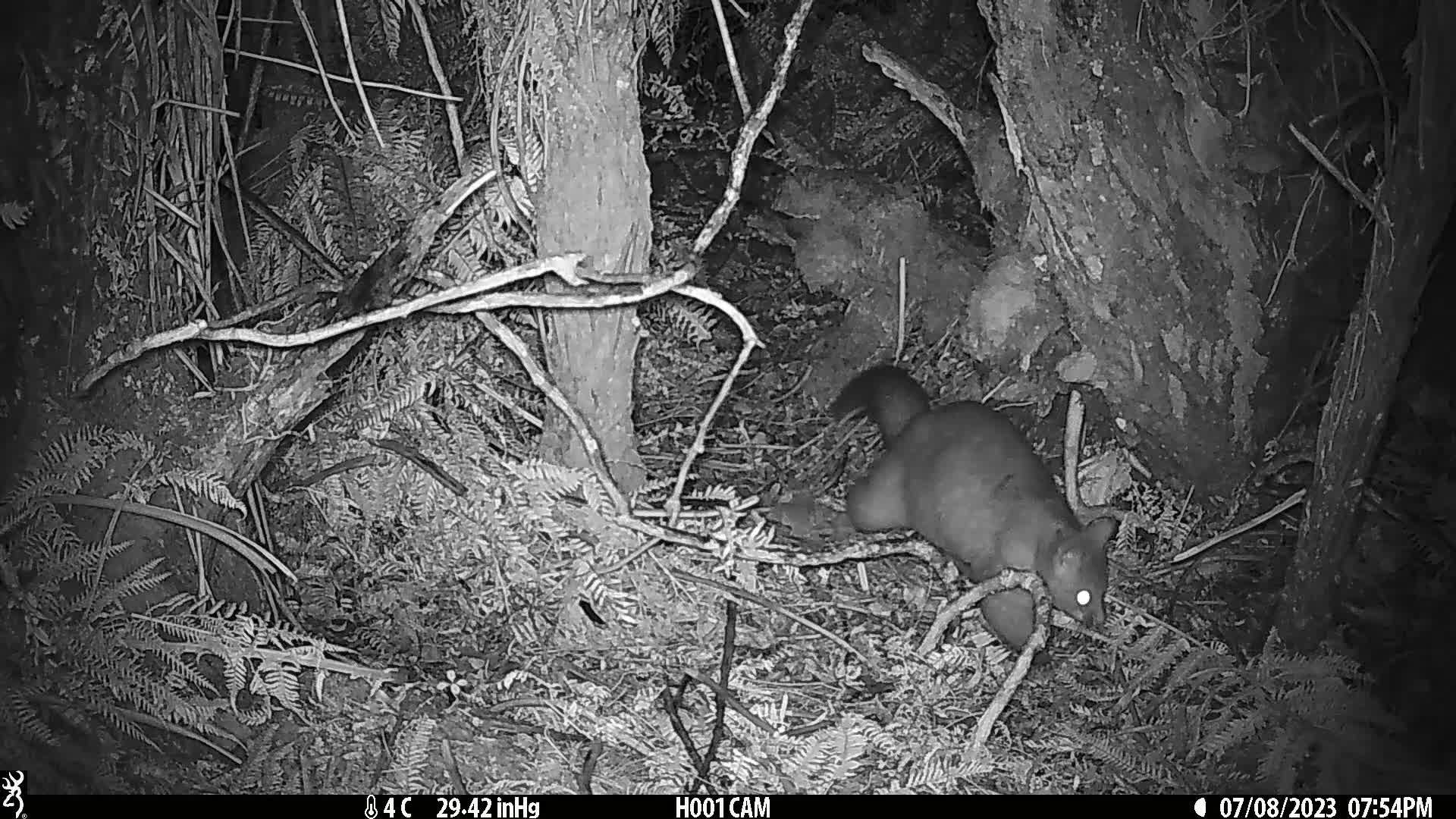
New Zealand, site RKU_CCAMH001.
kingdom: Animalia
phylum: Chordata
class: Mammalia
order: Diprotodontia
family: Phalangeridae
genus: Trichosurus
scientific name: Trichosurus vulpecula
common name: common brushtail possum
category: possum